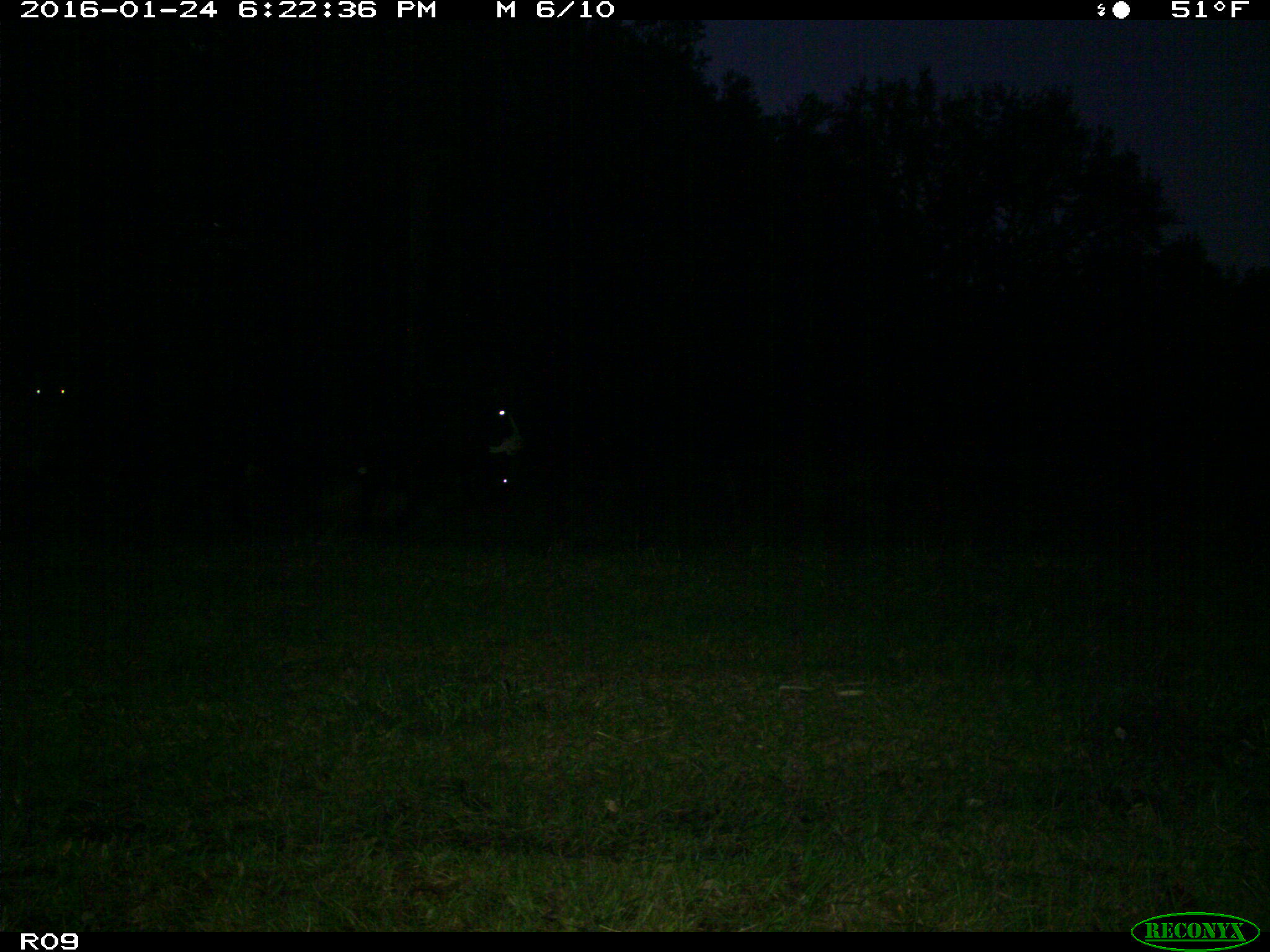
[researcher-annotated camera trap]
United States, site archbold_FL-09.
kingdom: Animalia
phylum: Chordata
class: Mammalia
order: Artiodactyla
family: Bovidae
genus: Bos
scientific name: Bos taurus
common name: domestic cow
Bos taurus (domestic cow).